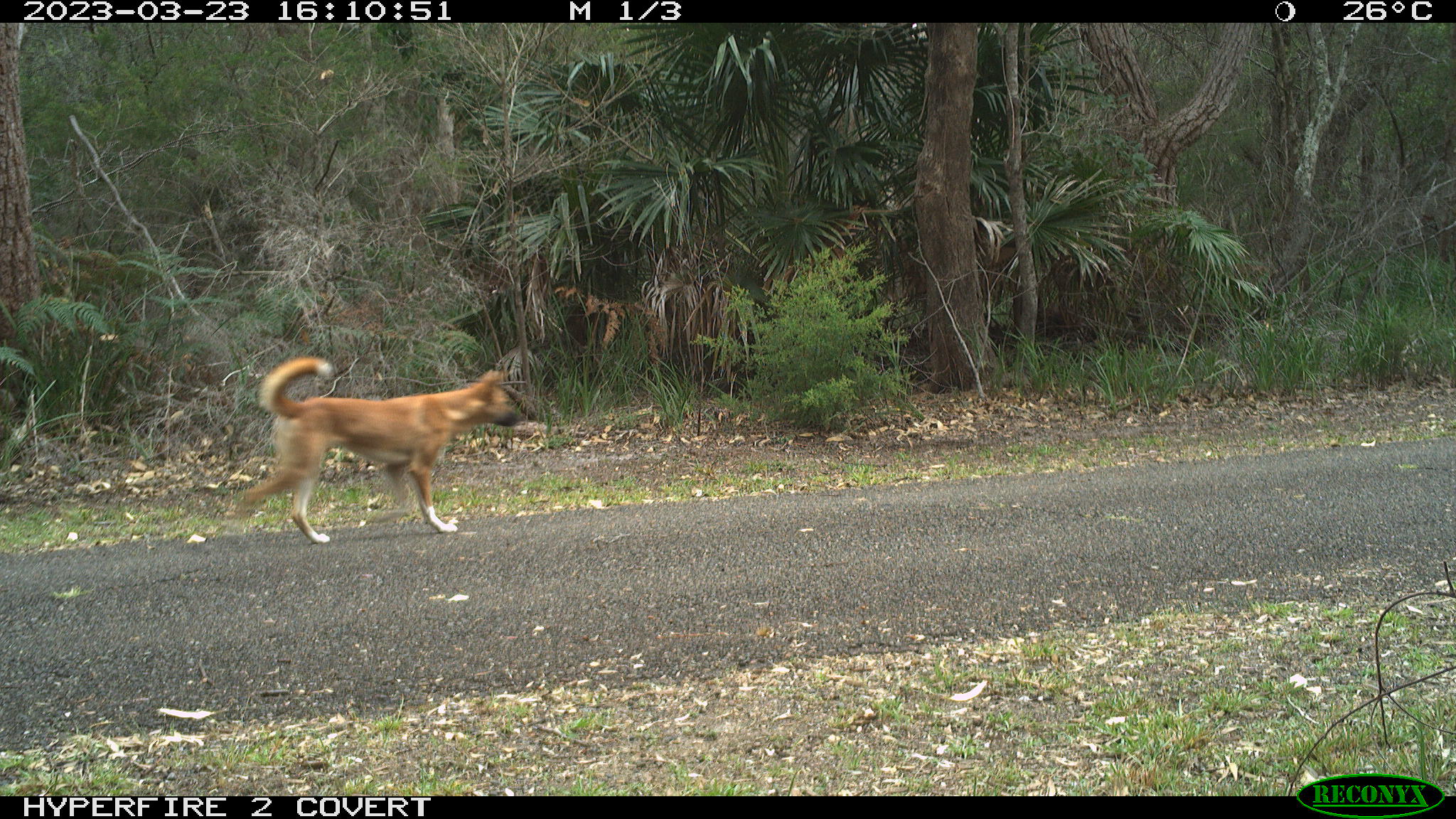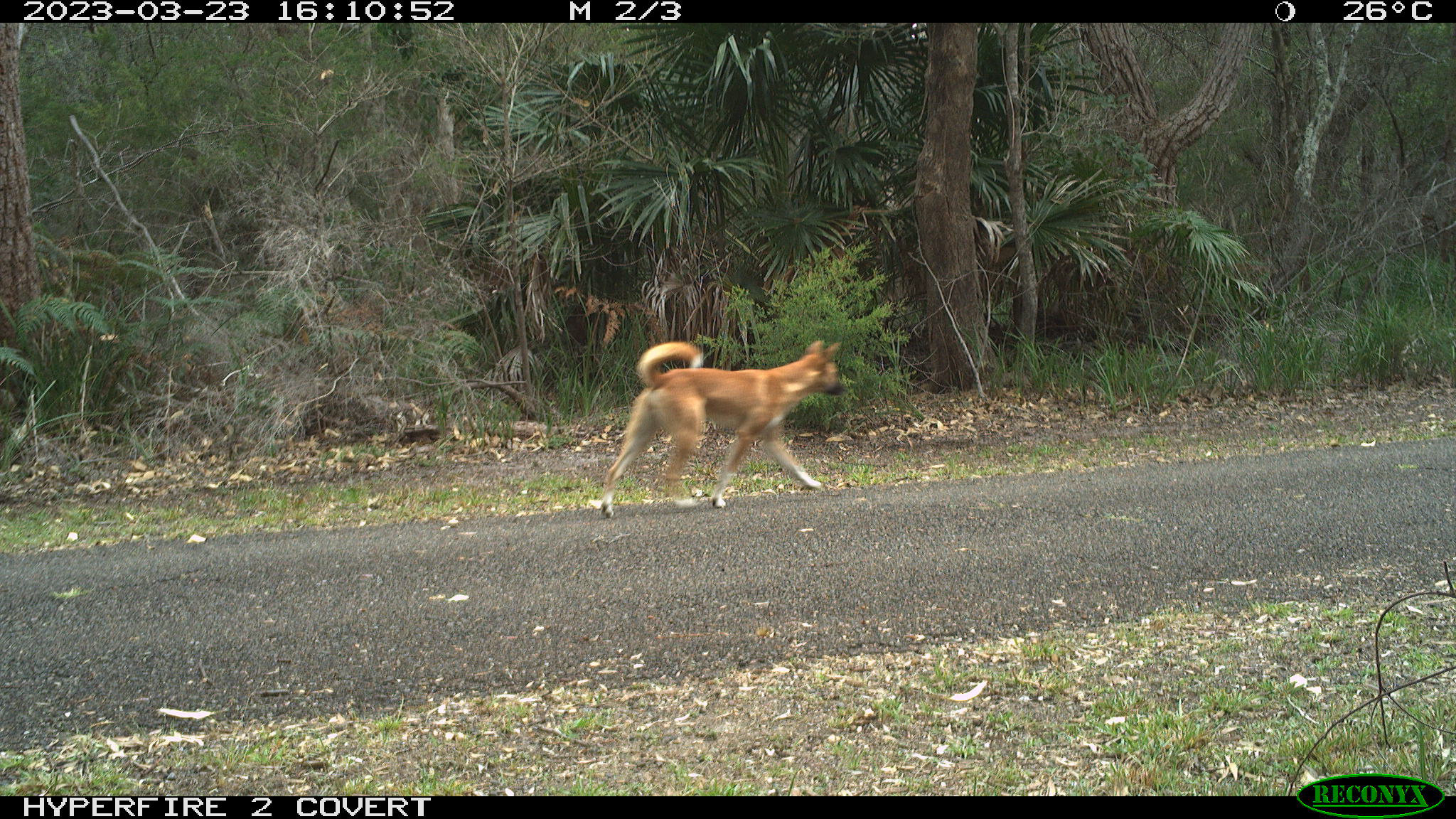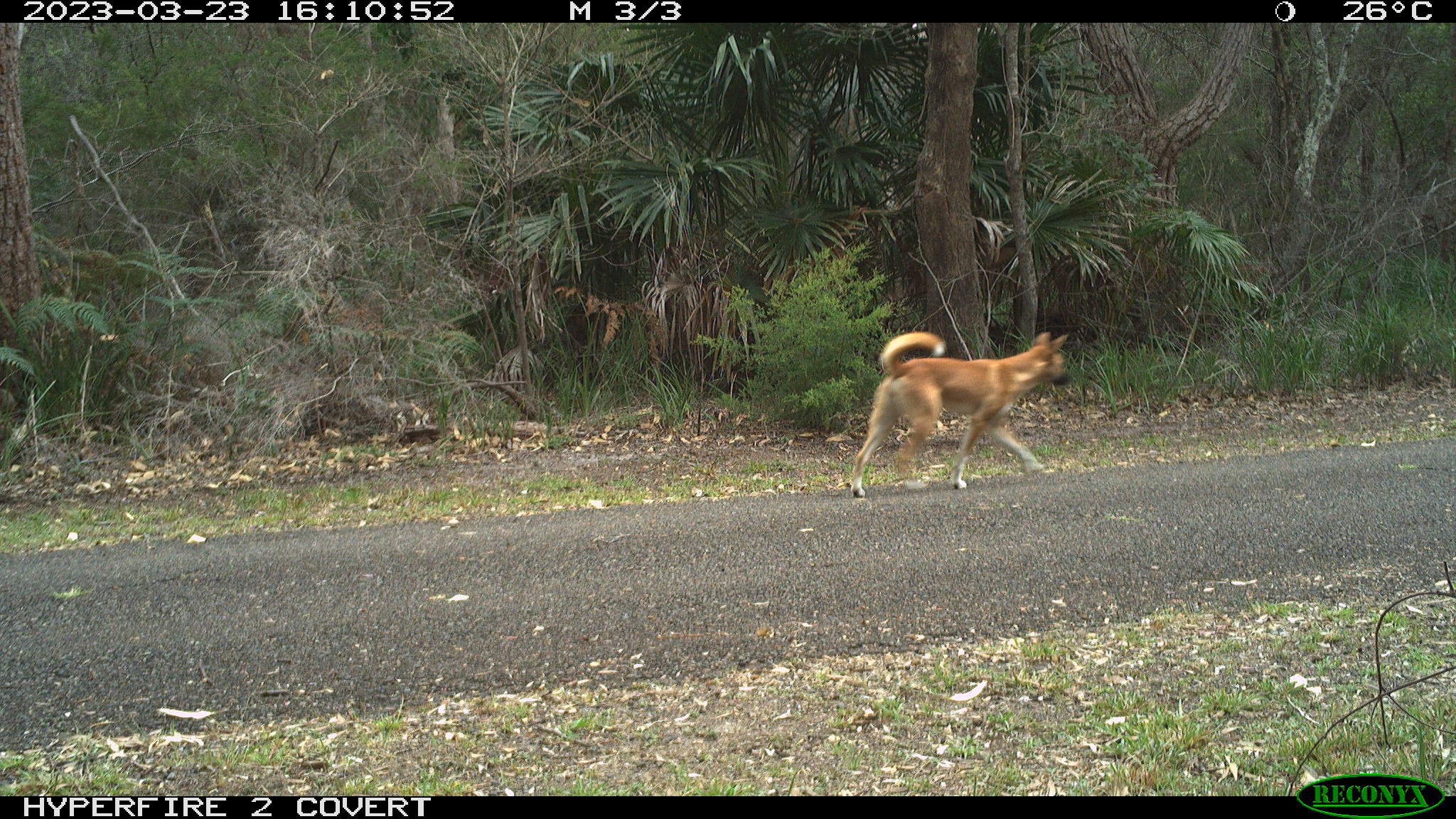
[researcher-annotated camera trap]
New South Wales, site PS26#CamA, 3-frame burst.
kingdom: Animalia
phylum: Chordata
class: Mammalia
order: Carnivora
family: Canidae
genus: Canis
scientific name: Canis familiaris dingo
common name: dingo